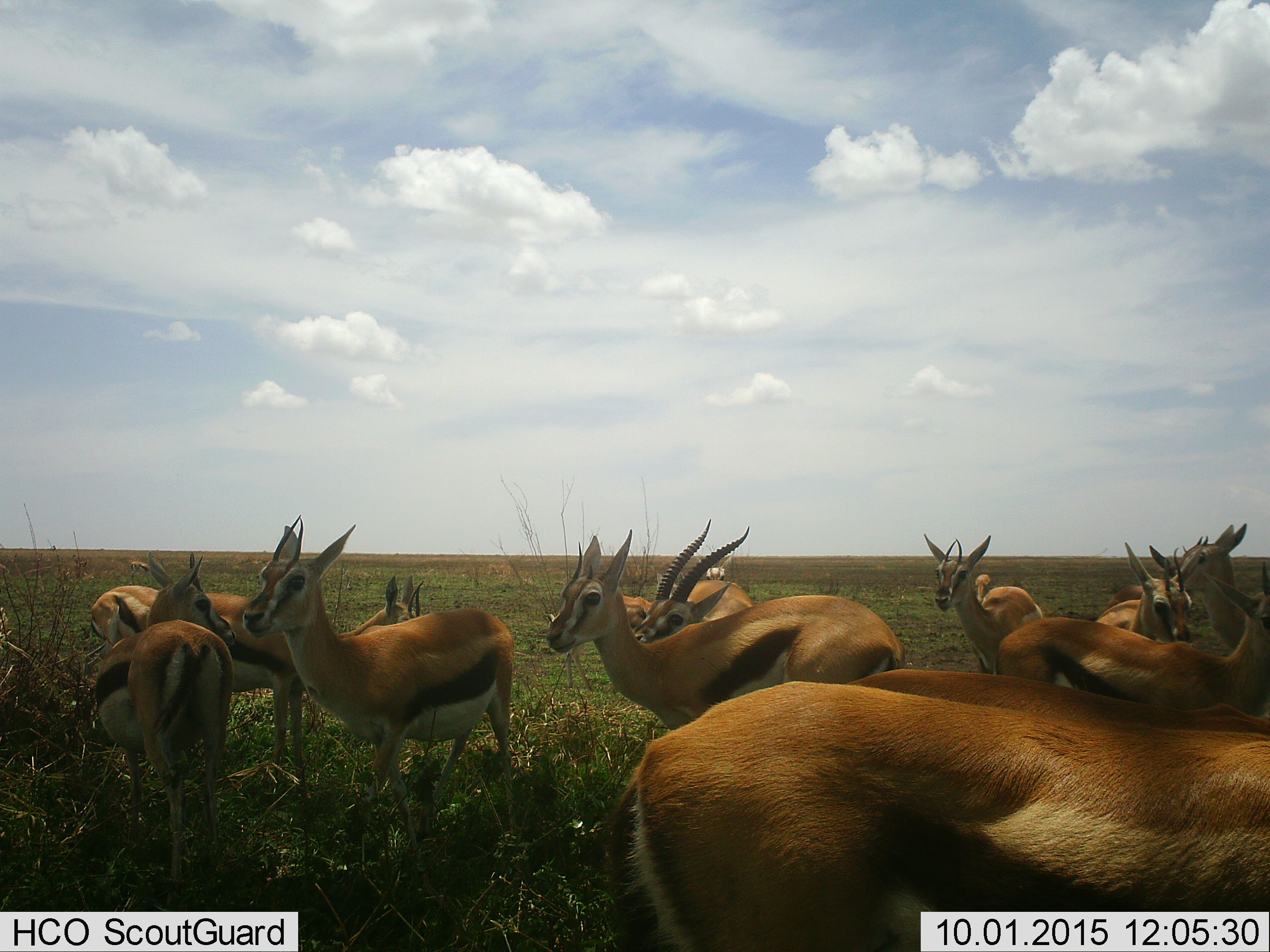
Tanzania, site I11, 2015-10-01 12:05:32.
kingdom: Animalia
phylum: Chordata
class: Mammalia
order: Artiodactyla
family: Bovidae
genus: Eudorcas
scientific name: Eudorcas thomsonii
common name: thomson's gazelle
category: gazellethomsons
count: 11-50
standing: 90%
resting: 0%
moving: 30%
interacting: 30%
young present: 10%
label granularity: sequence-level